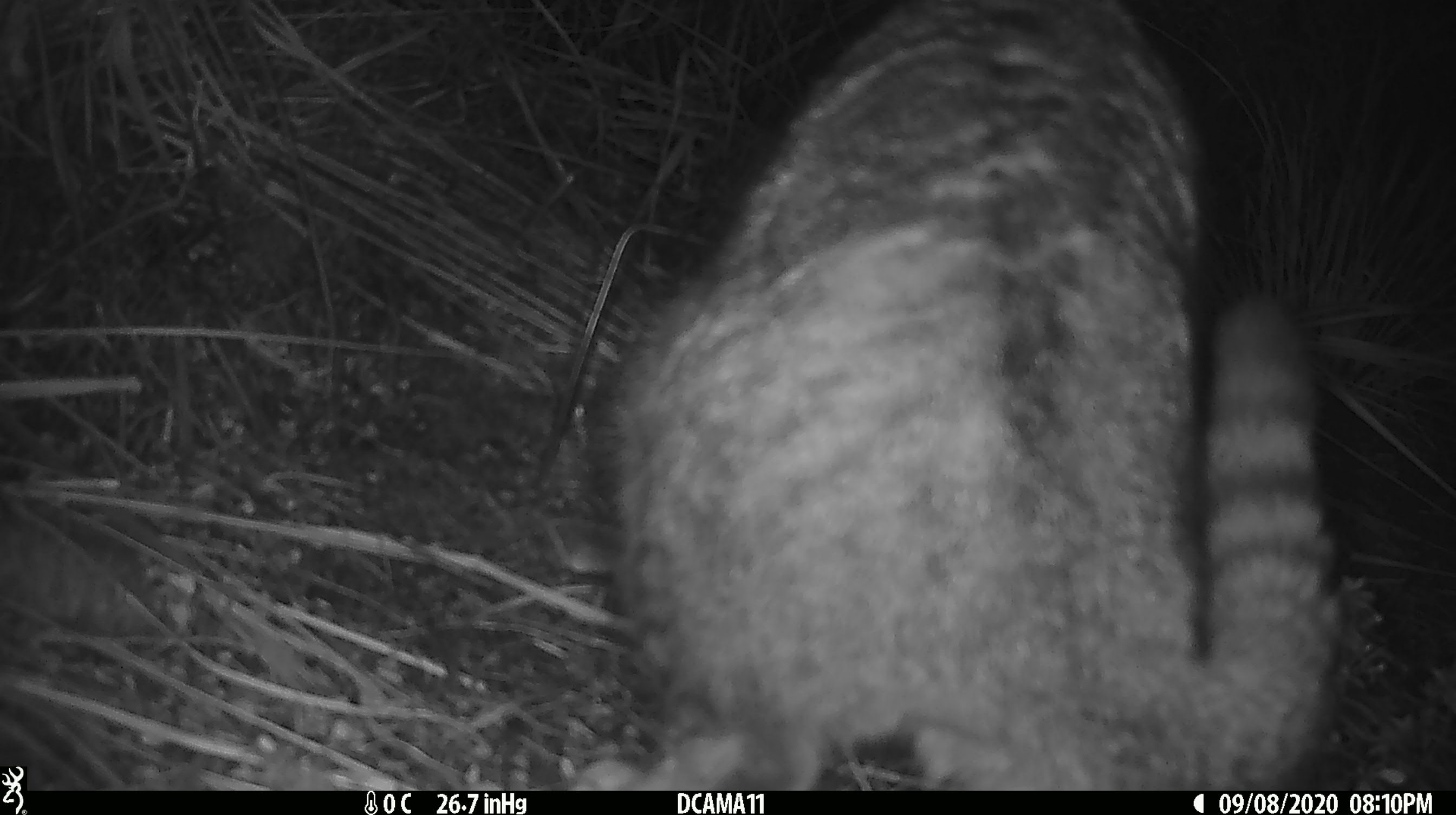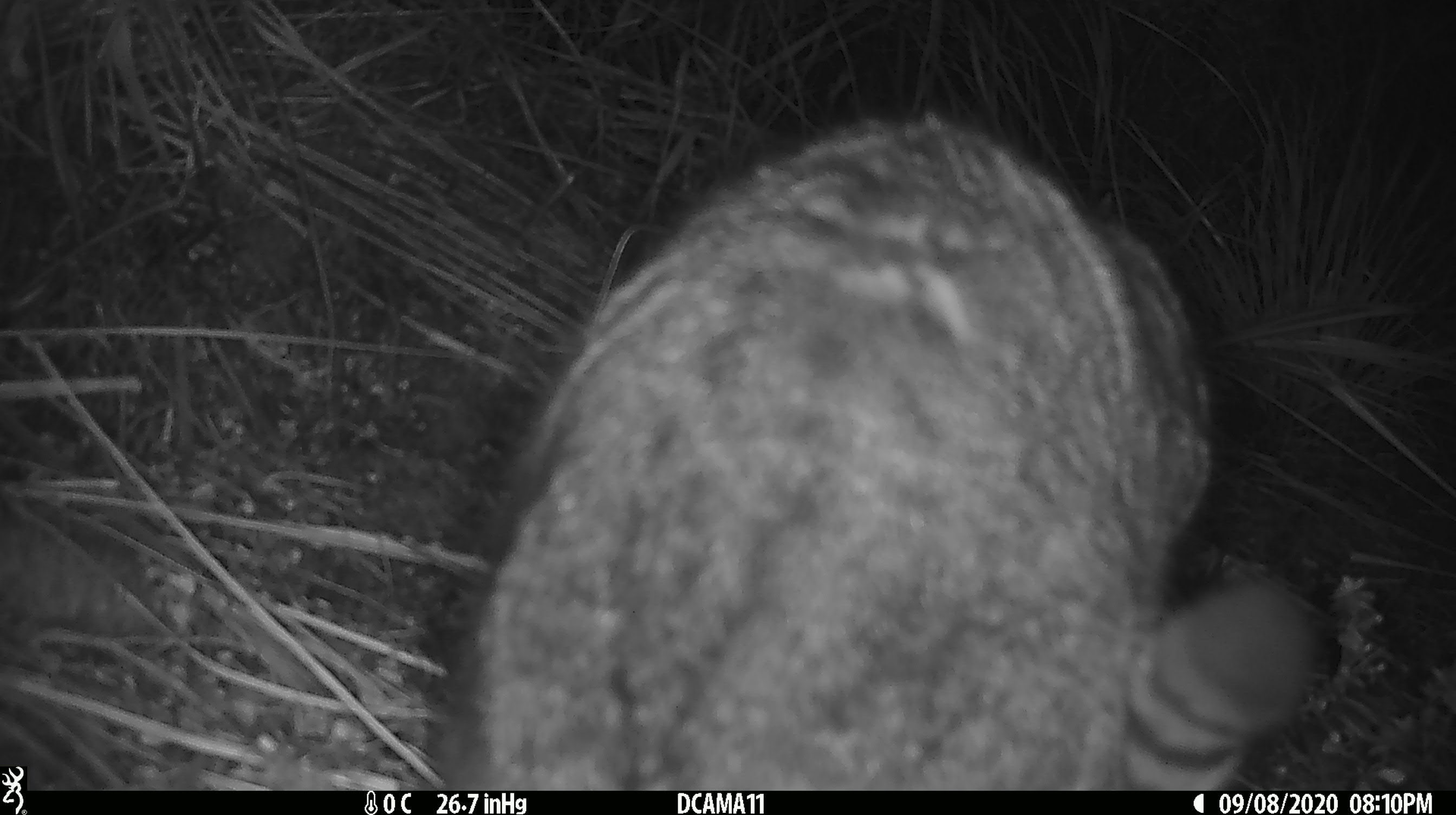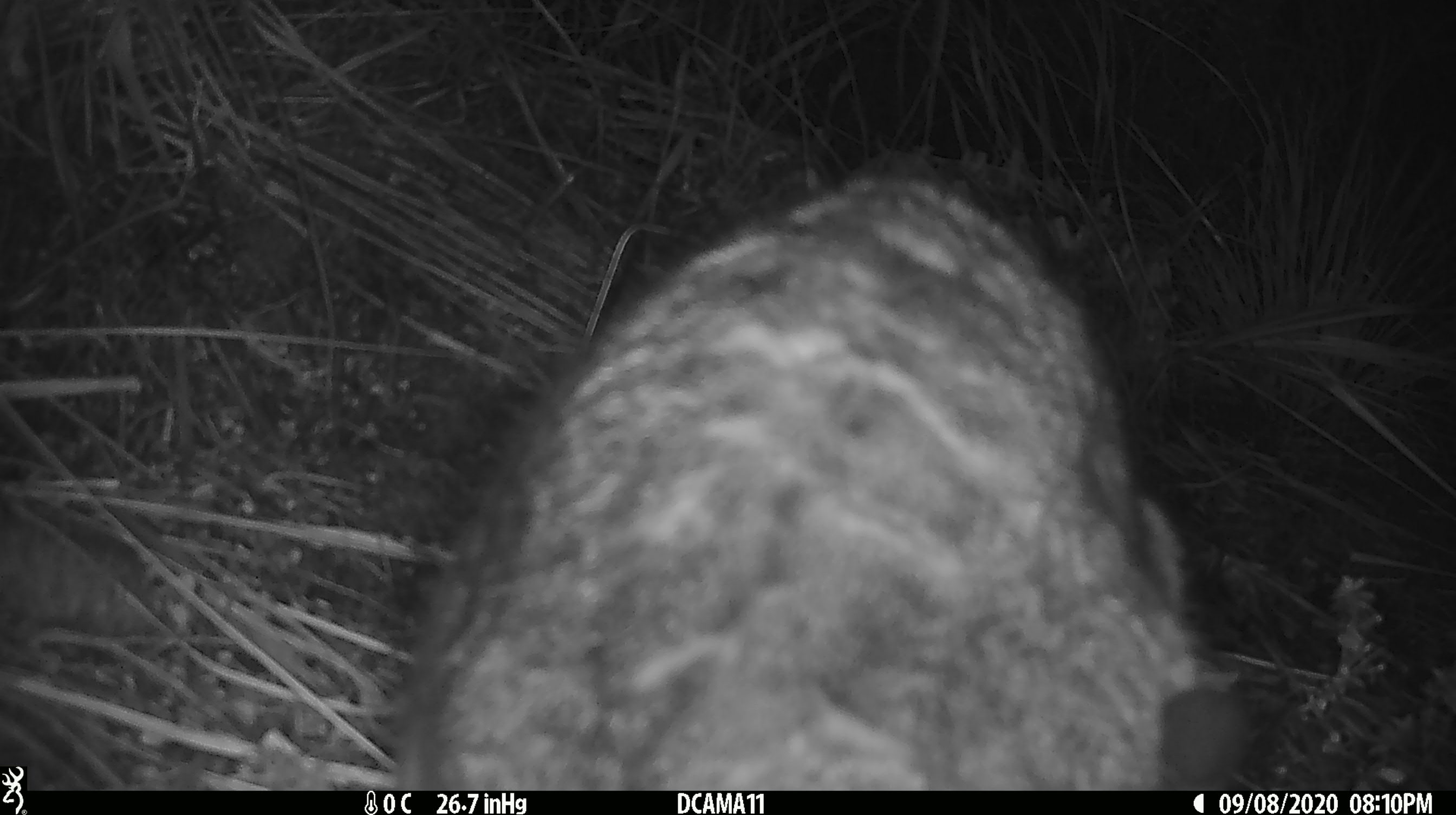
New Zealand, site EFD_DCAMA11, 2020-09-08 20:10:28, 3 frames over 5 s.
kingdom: Animalia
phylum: Chordata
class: Mammalia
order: Carnivora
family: Felidae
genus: Felis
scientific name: Felis catus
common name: domestic cat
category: cat